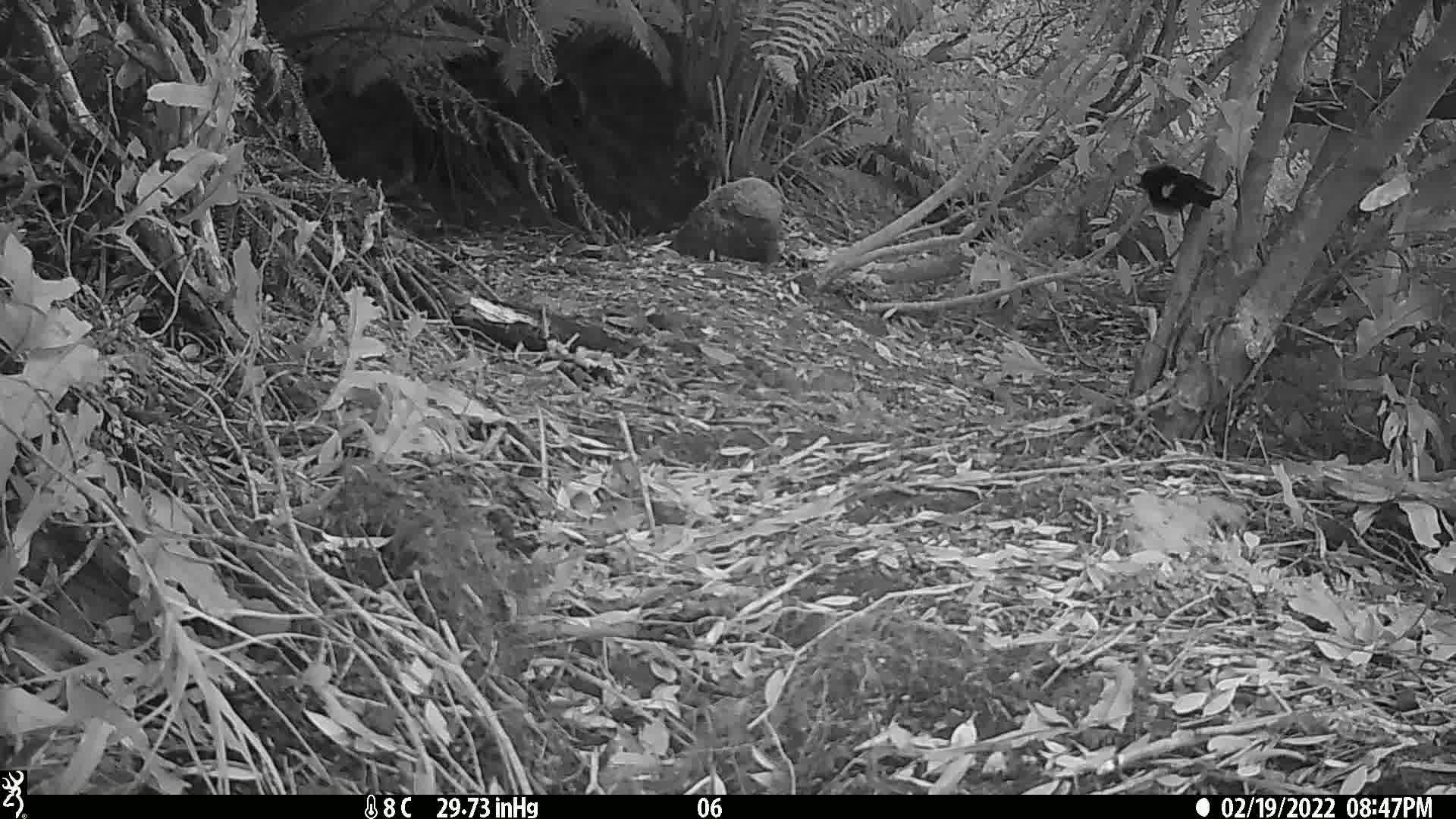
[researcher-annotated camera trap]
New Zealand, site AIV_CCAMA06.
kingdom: Animalia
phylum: Chordata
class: Aves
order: Passeriformes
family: Petroicidae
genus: Petroica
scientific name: Petroica macrocephala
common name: tomtit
Tomtit (Petroica macrocephala).